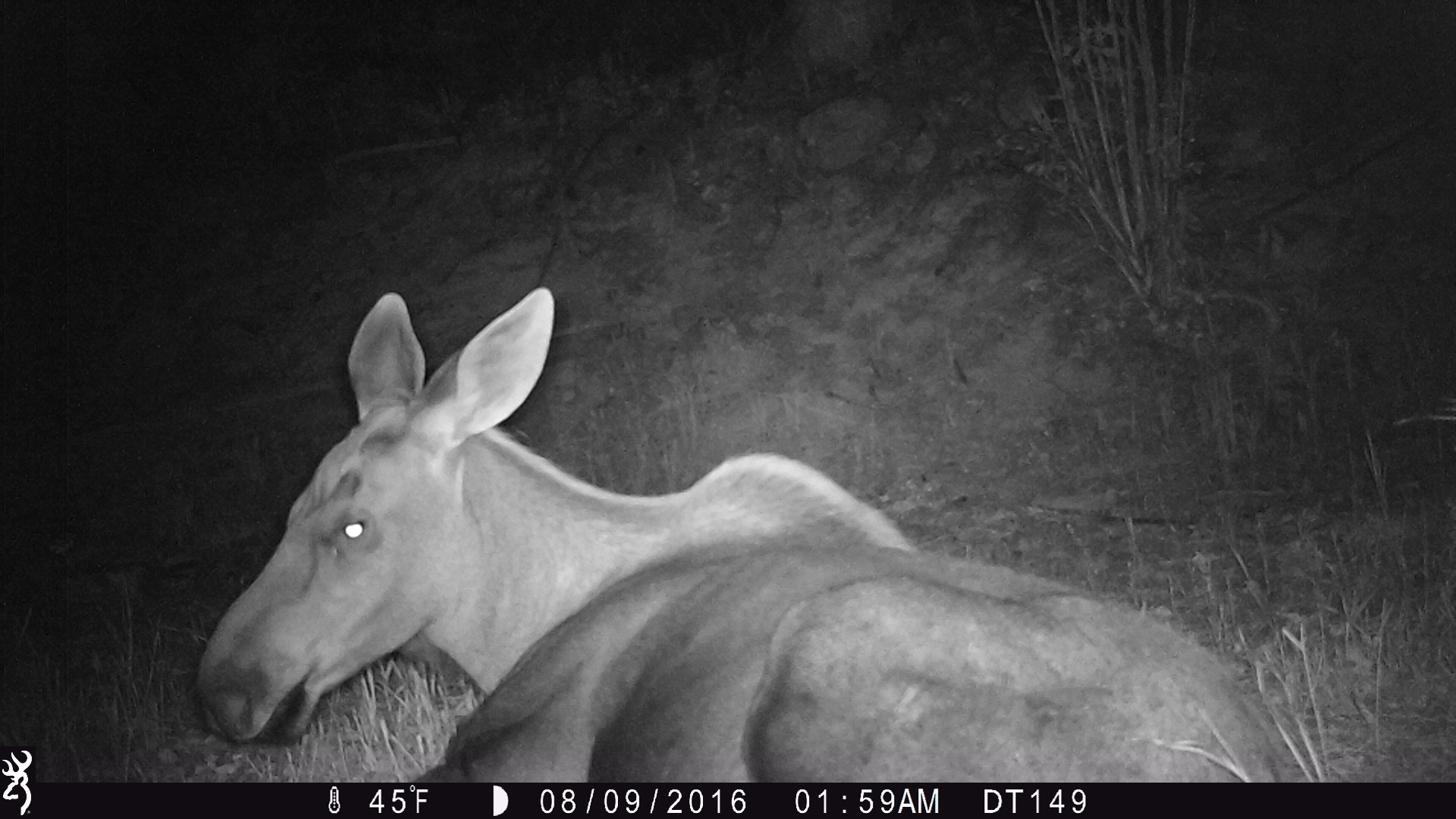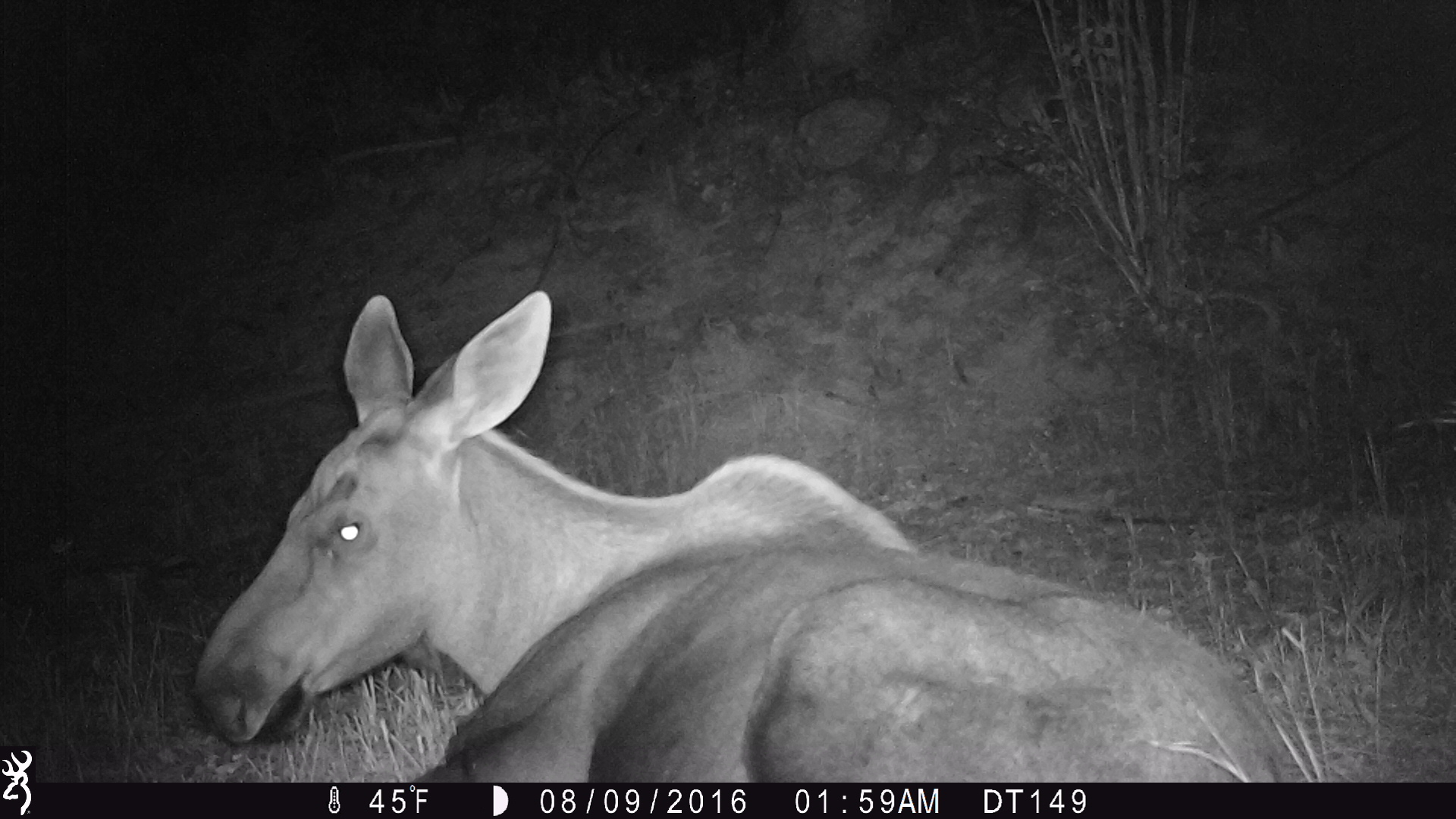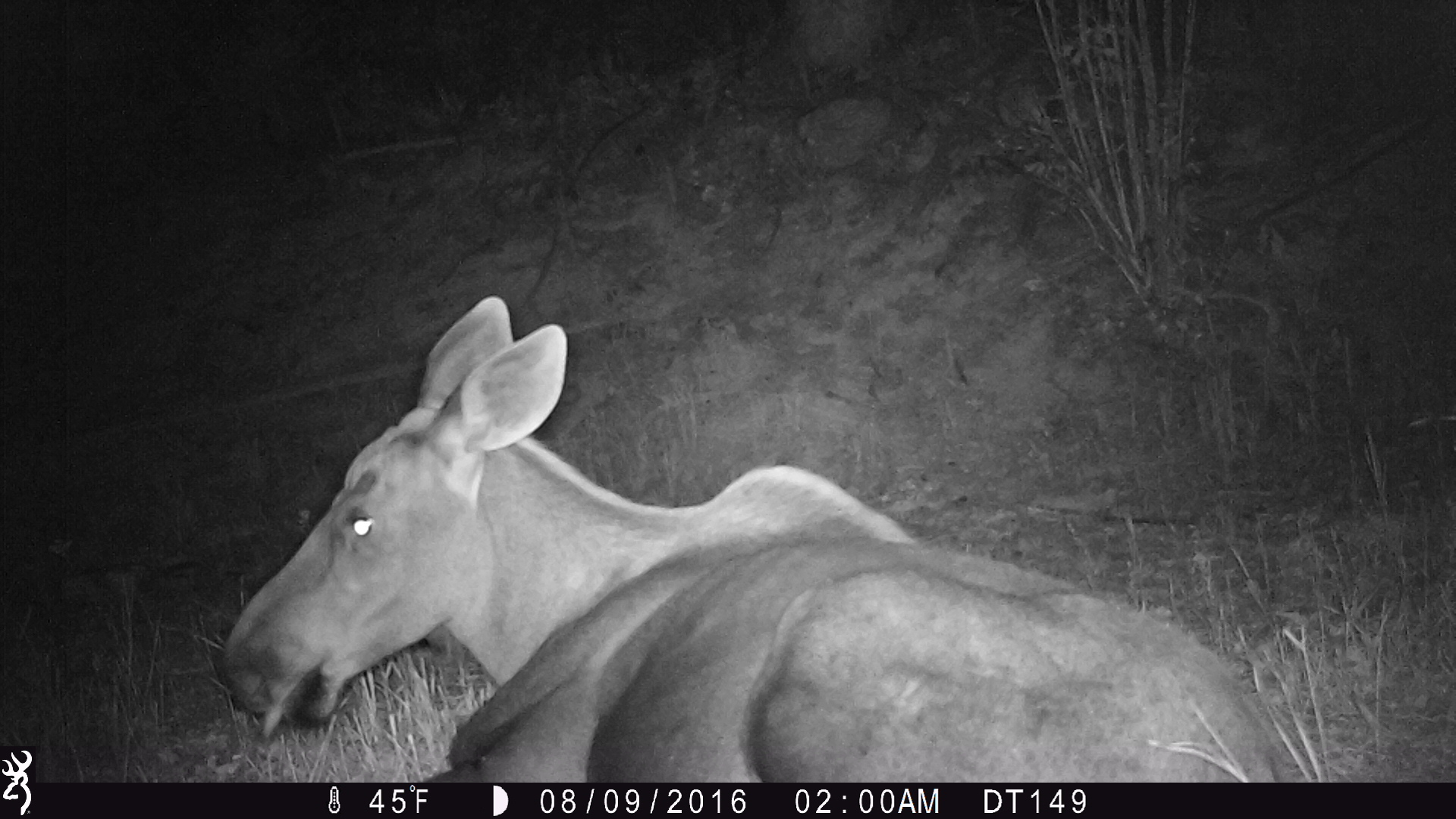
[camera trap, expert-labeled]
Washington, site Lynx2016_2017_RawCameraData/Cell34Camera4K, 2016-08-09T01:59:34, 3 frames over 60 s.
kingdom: Animalia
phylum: Chordata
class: Mammalia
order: Artiodactyla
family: Cervidae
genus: Alces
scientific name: Alces alces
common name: moose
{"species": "Alces alces (moose)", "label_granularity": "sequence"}